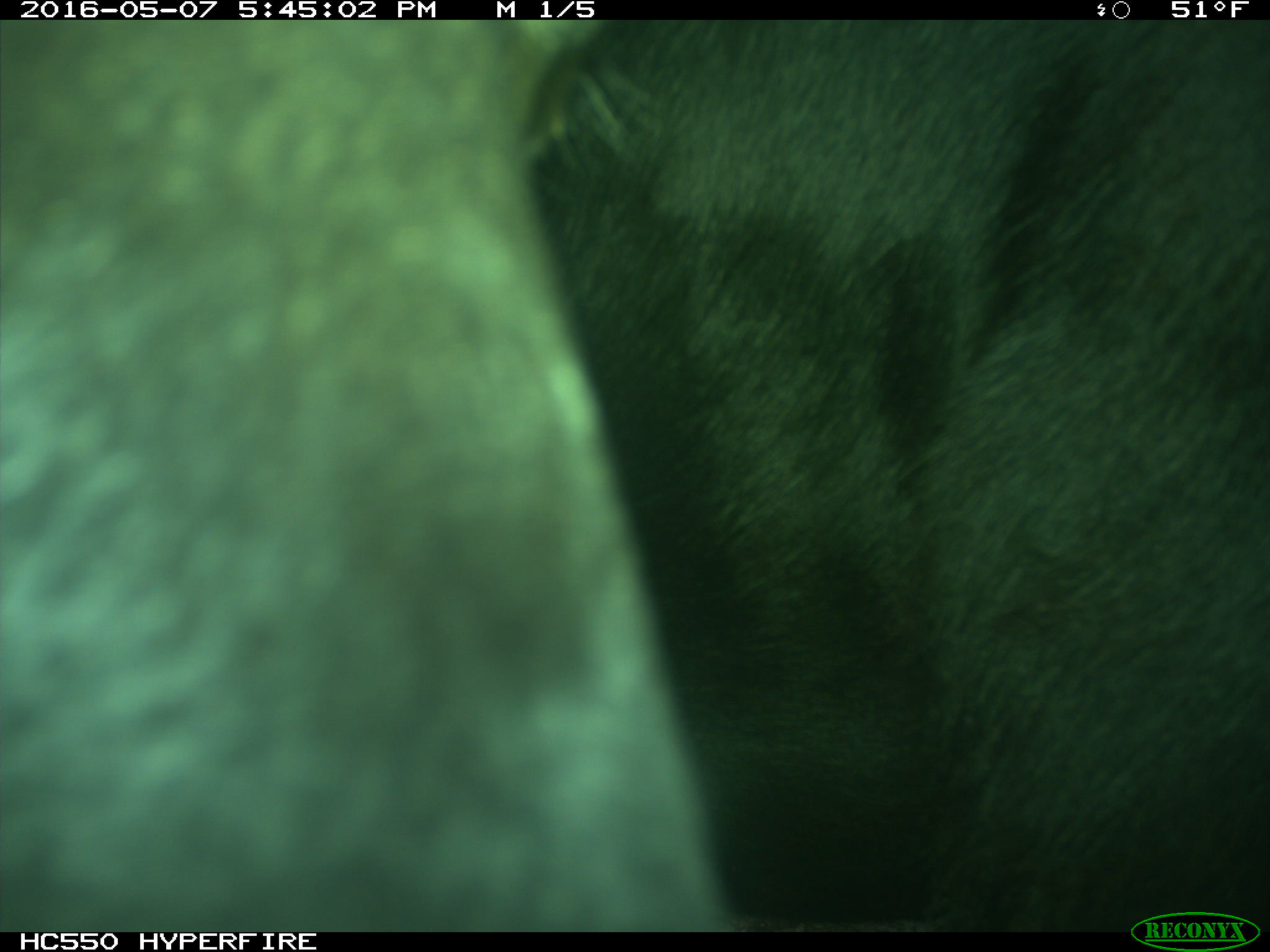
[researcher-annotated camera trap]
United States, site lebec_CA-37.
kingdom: Animalia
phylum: Chordata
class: Mammalia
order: Artiodactyla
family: Bovidae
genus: Bos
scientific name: Bos taurus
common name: domestic cow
Bos taurus (domestic cow).